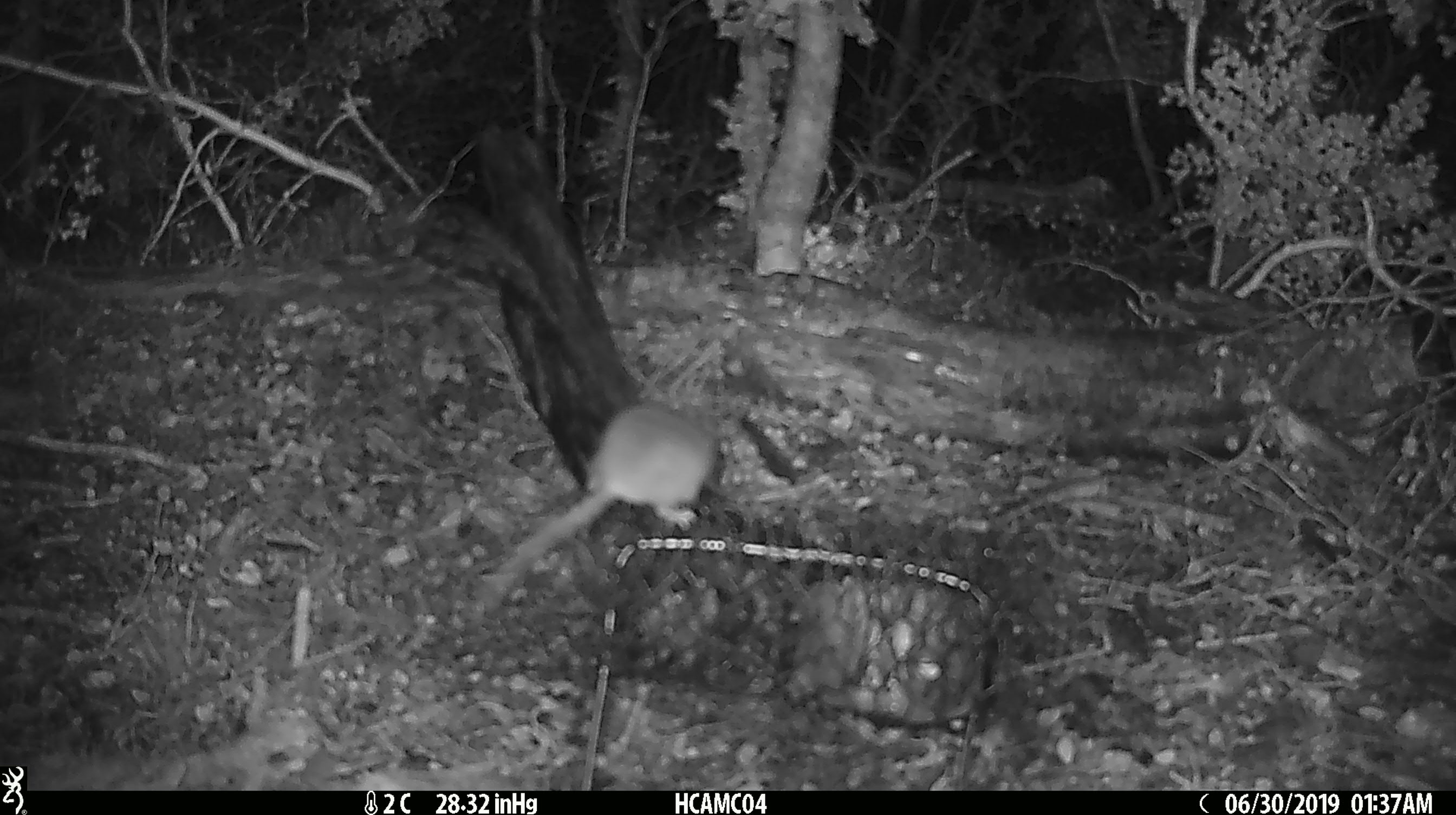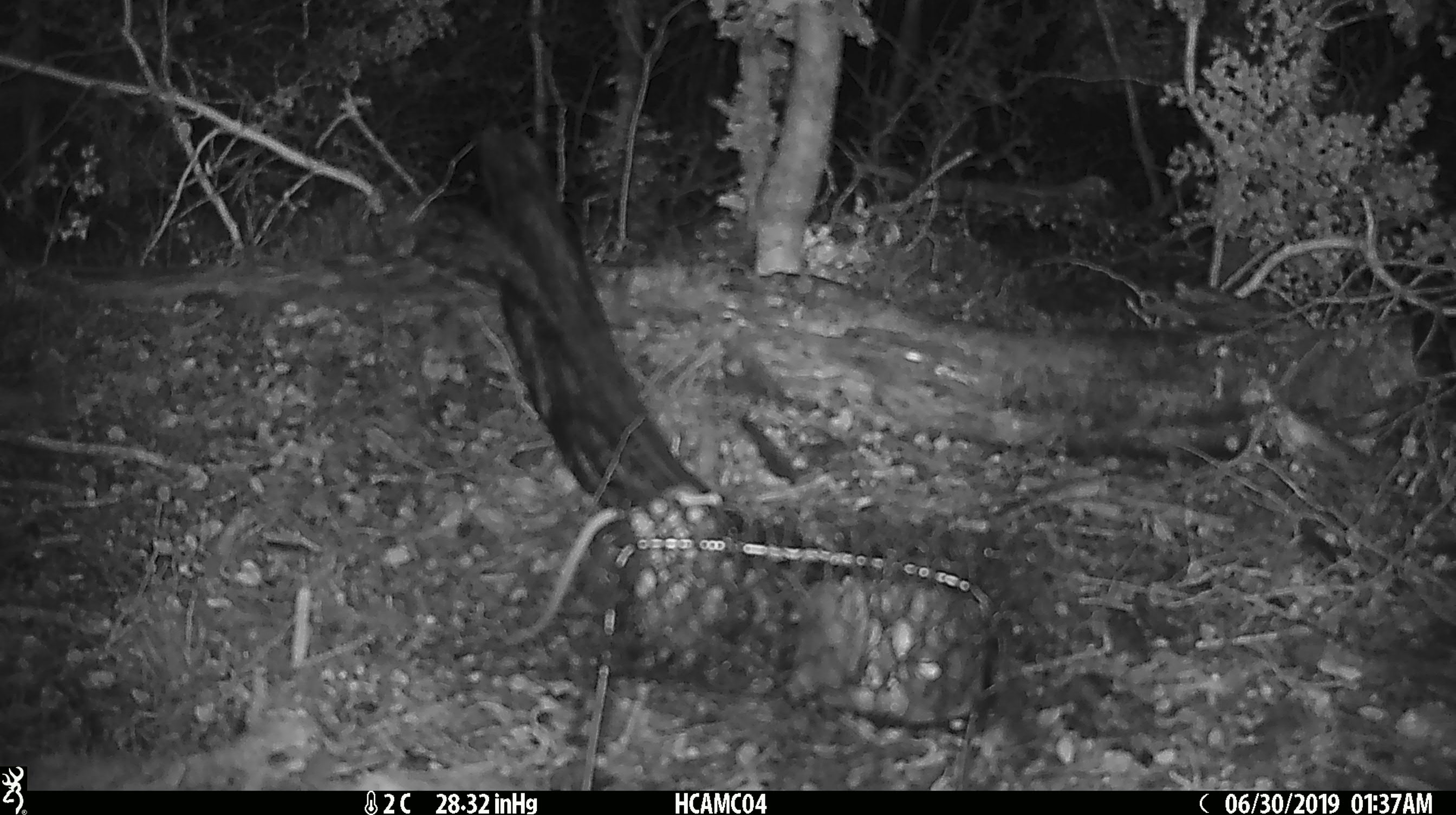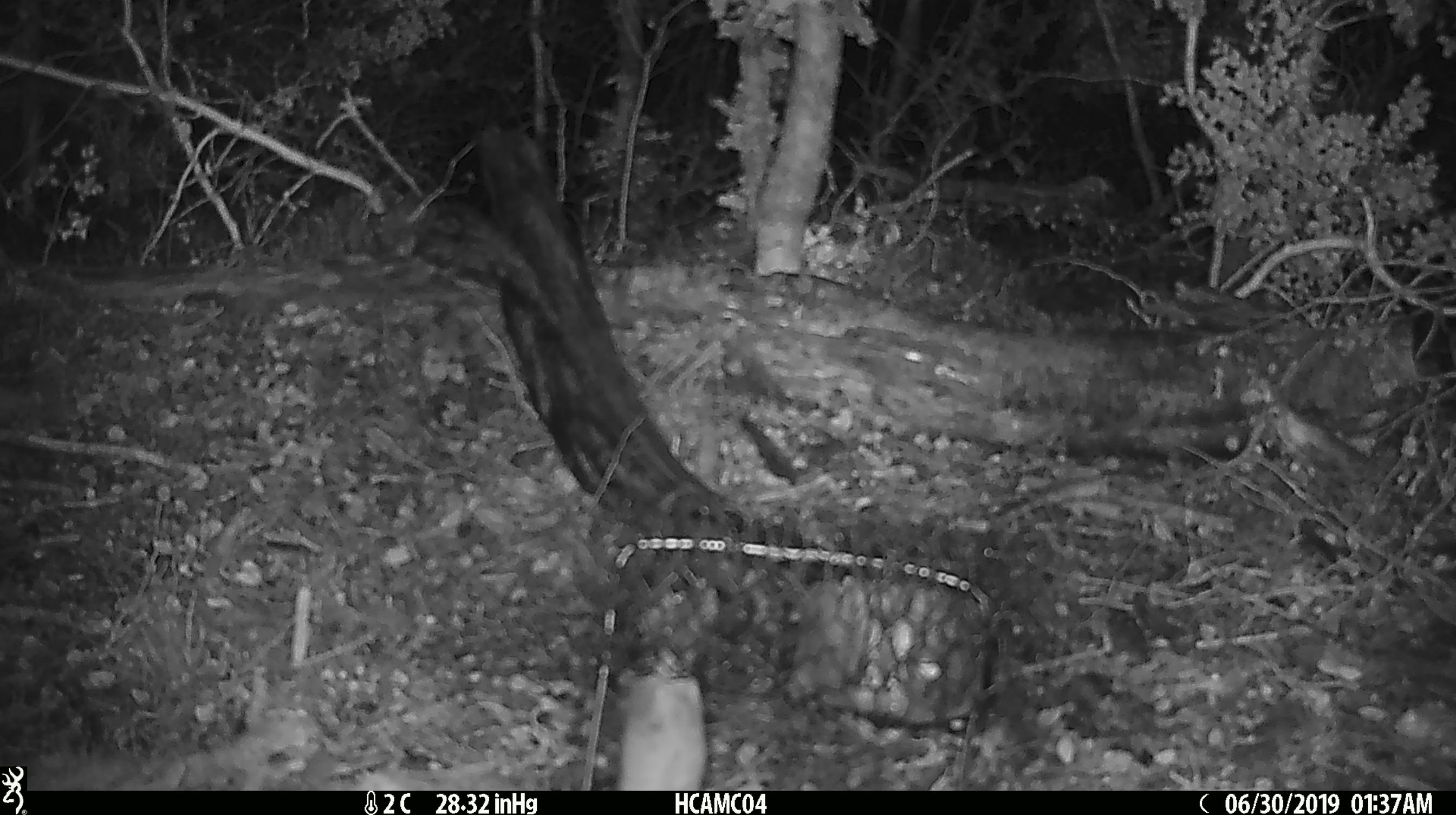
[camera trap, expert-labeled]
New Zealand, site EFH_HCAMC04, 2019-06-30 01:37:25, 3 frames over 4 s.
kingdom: Animalia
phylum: Chordata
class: Mammalia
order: Rodentia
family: Muridae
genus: Mus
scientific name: Mus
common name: mouse